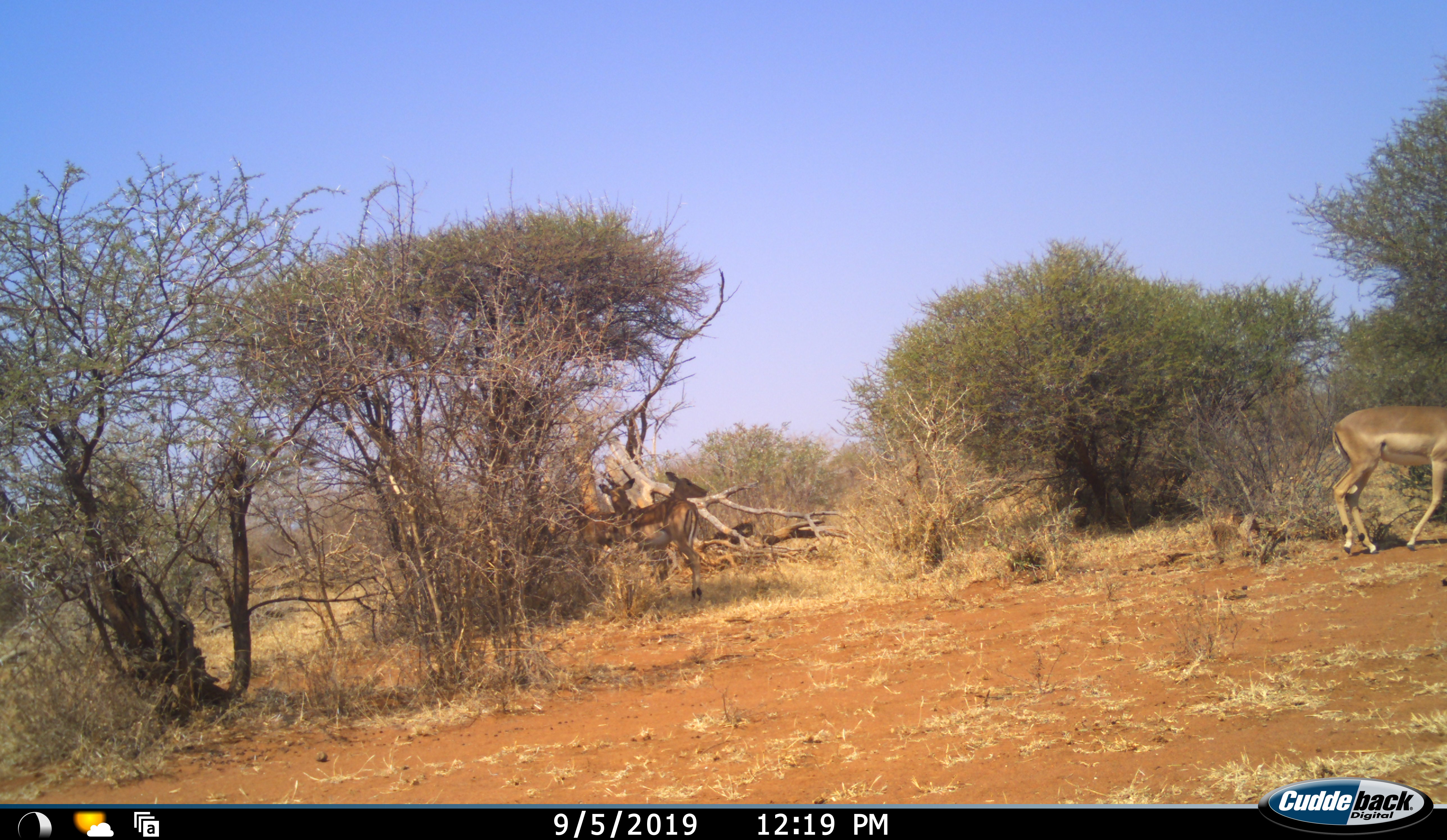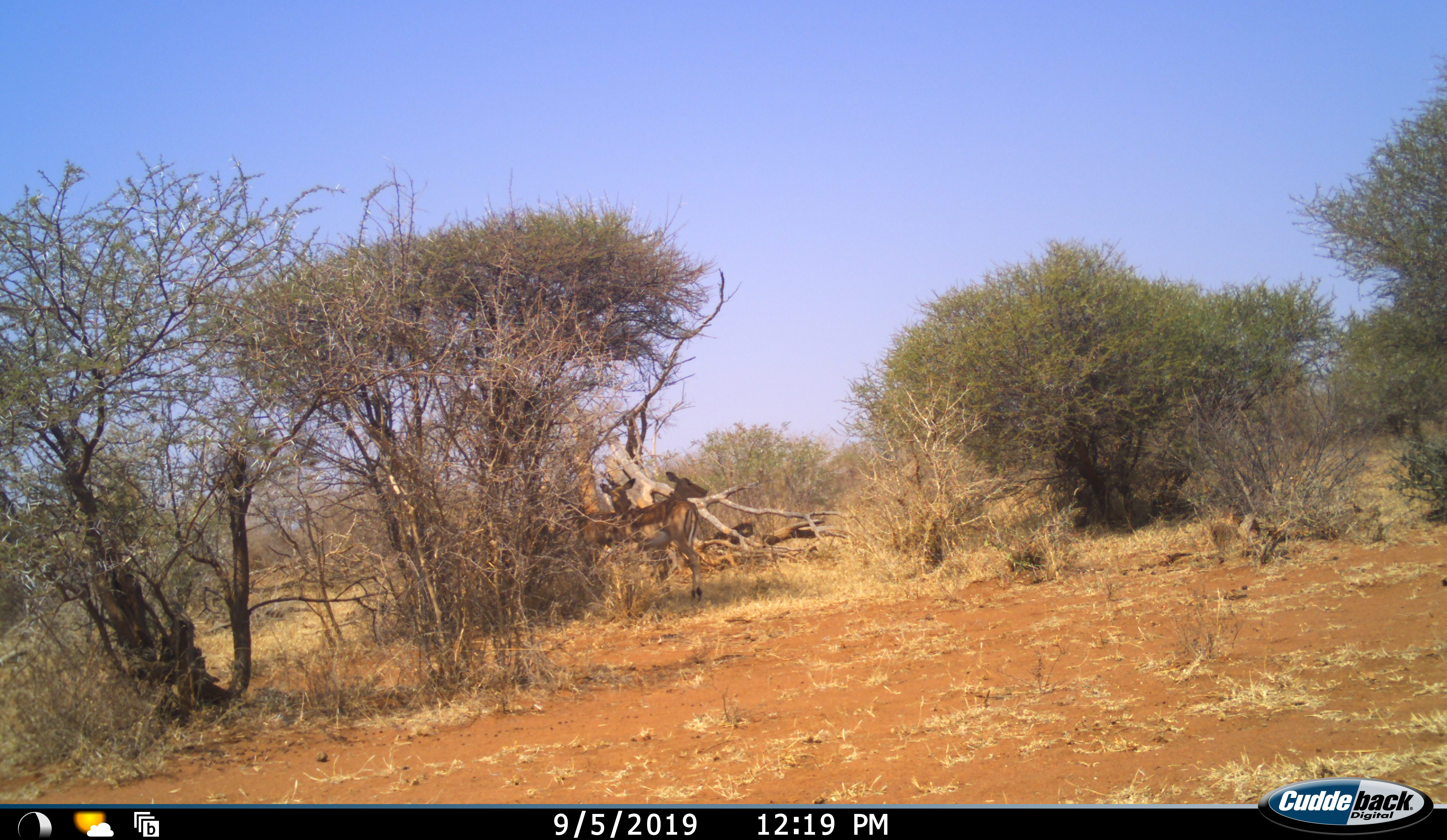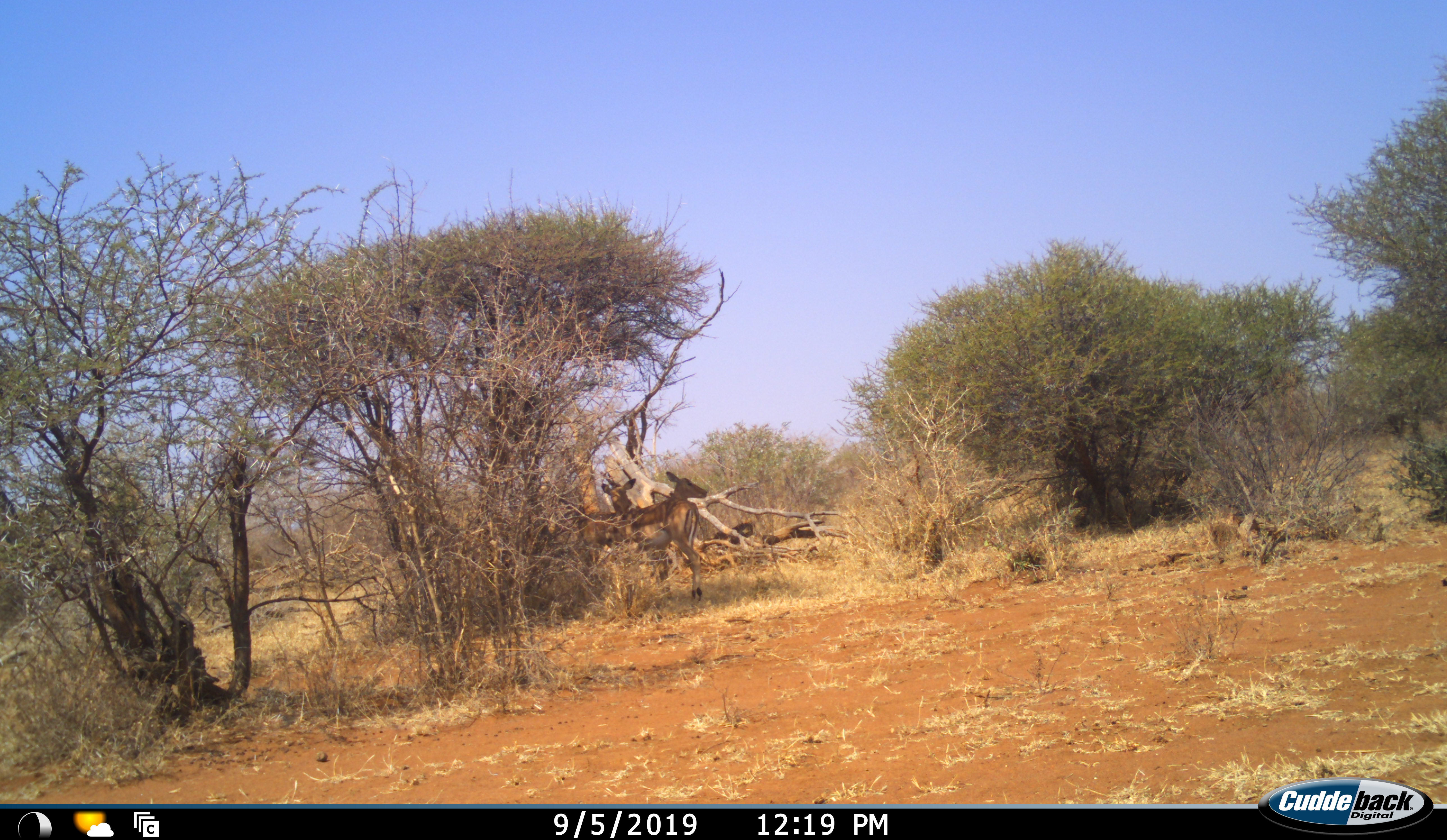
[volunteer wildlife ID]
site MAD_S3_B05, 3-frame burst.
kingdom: Animalia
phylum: Chordata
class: Mammalia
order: Artiodactyla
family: Bovidae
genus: Aepyceros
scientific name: Aepyceros melampus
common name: impala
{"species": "impala (Aepyceros melampus)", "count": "3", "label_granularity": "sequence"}